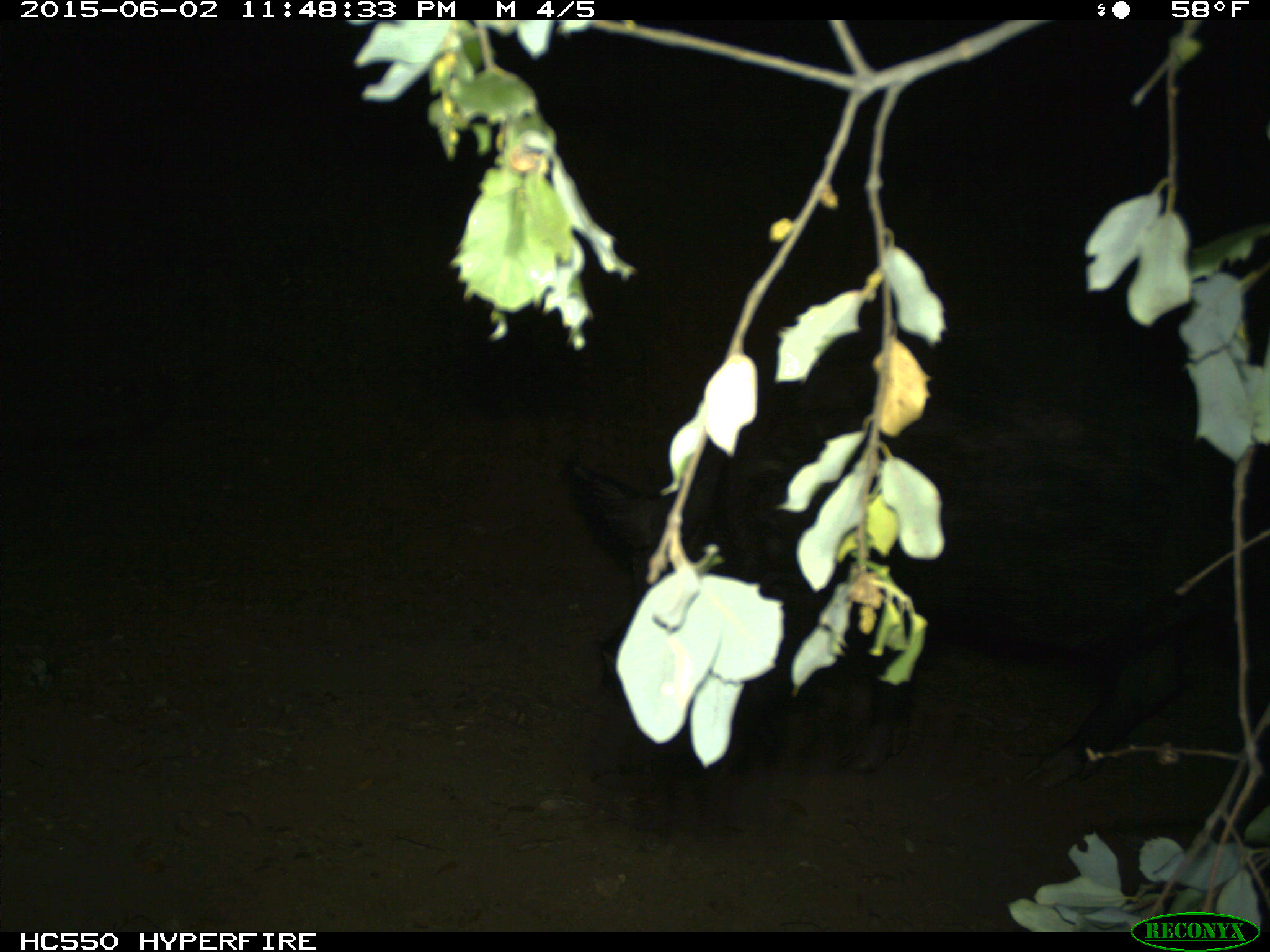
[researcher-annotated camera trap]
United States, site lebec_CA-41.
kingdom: Animalia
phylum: Chordata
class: Mammalia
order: Artiodactyla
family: Suidae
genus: Sus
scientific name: Sus scrofa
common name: wild boar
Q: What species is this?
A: Sus scrofa (wild boar).